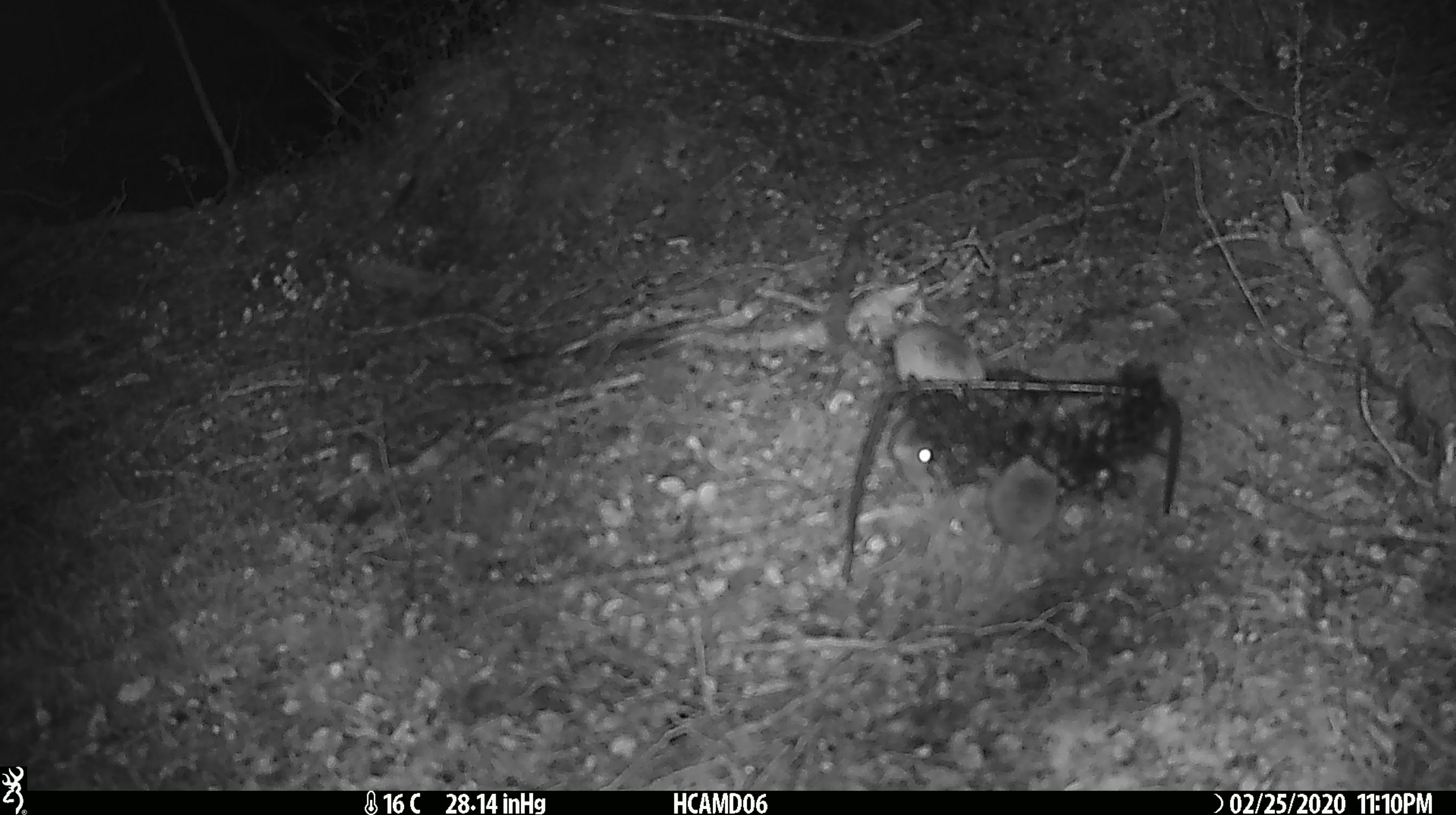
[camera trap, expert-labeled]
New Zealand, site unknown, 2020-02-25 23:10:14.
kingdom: Animalia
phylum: Chordata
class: Mammalia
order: Rodentia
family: Muridae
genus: Mus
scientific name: Mus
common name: mouse